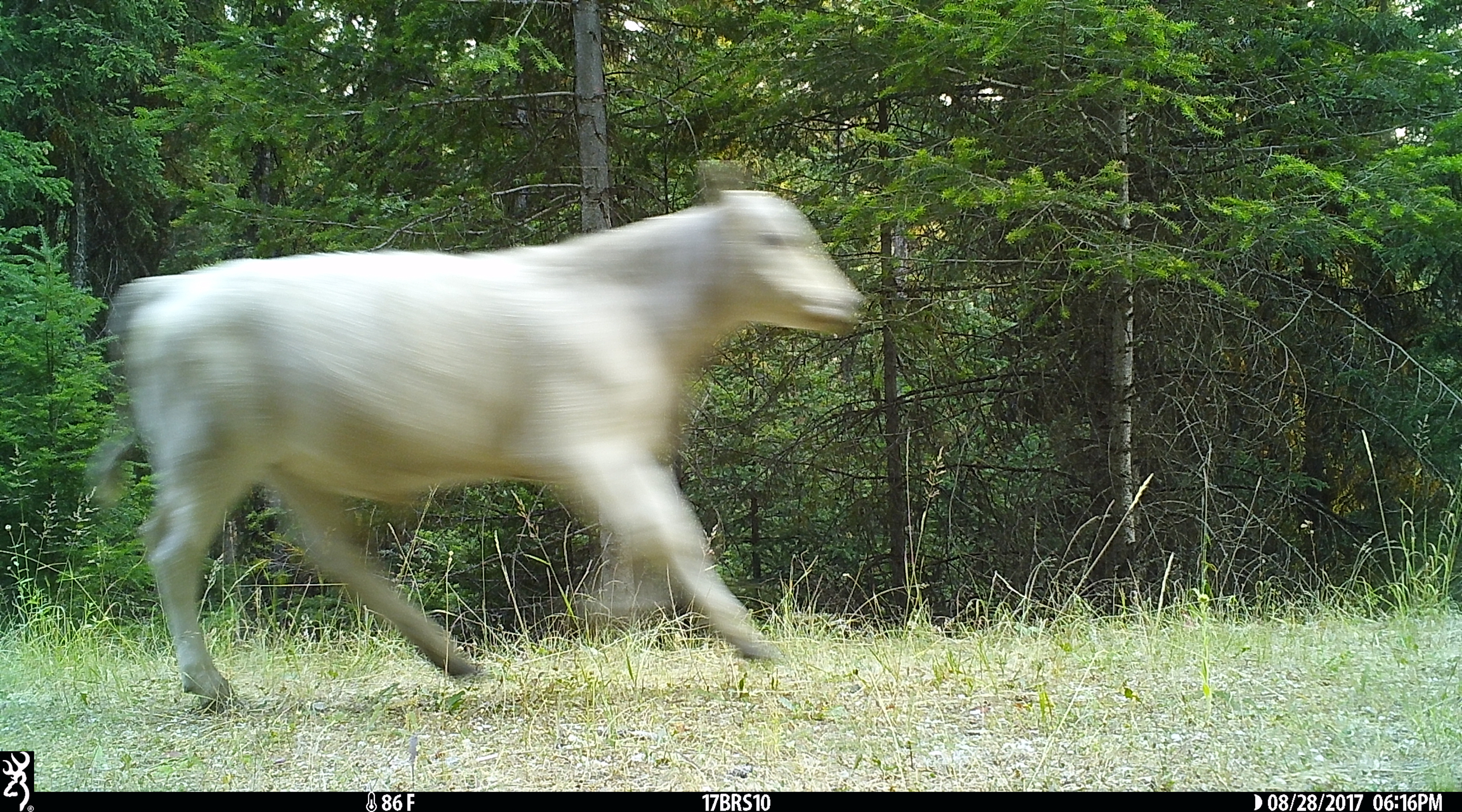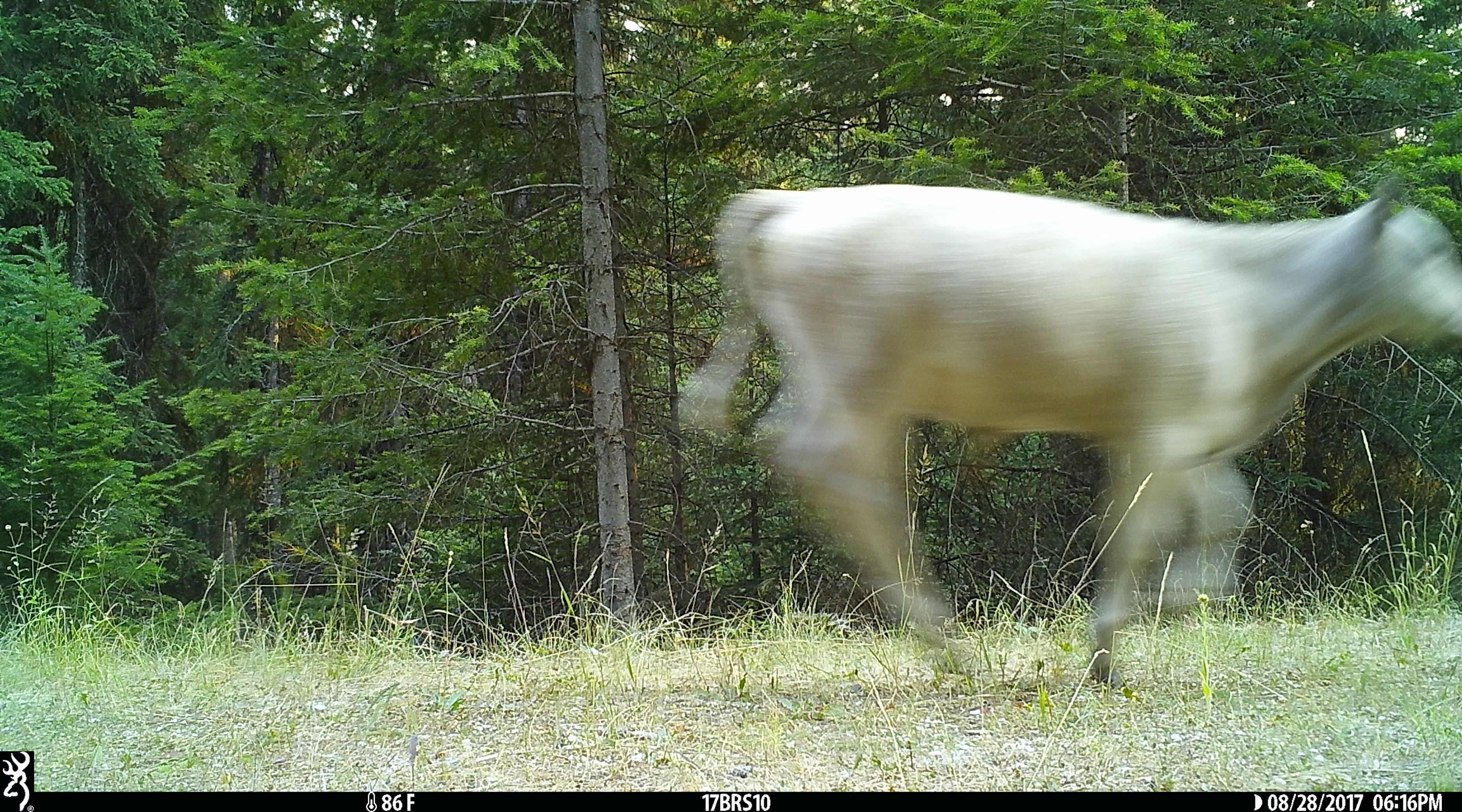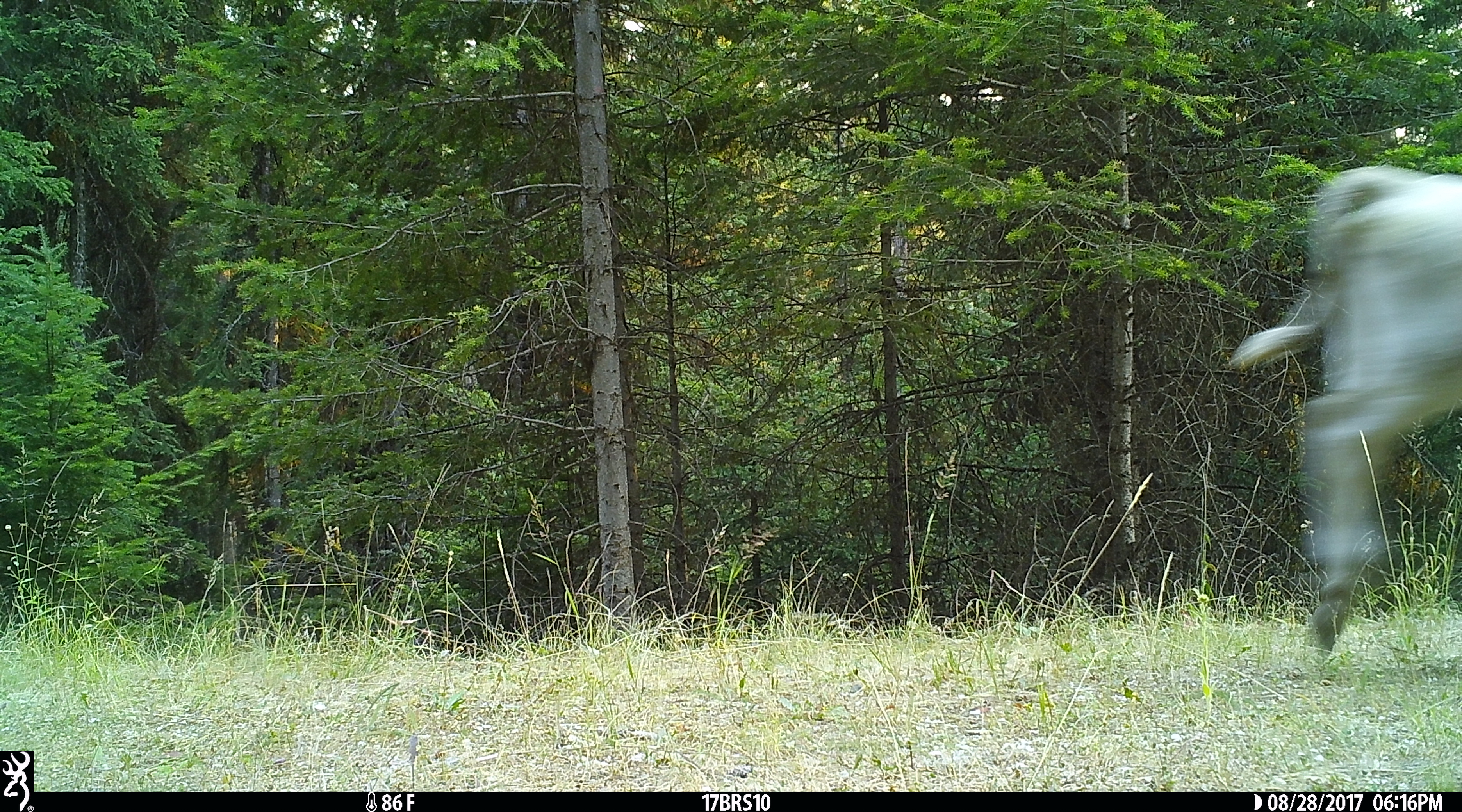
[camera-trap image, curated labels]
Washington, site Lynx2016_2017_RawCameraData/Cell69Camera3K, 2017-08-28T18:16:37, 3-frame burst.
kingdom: Animalia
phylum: Chordata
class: Mammalia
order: Artiodactyla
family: Bovidae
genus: Bos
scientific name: Bos taurus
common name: domestic cattle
Domestic cattle (Bos taurus). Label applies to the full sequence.